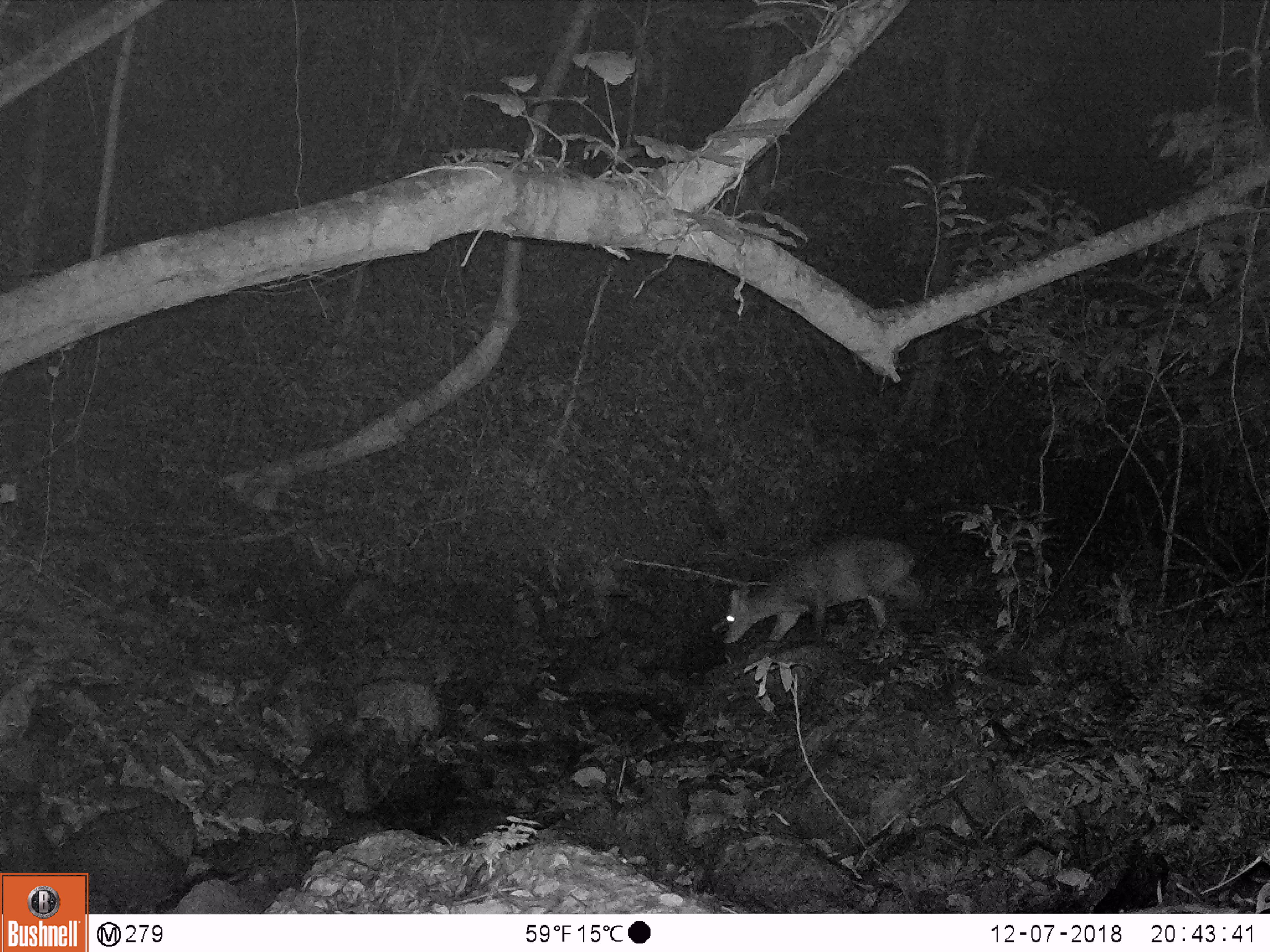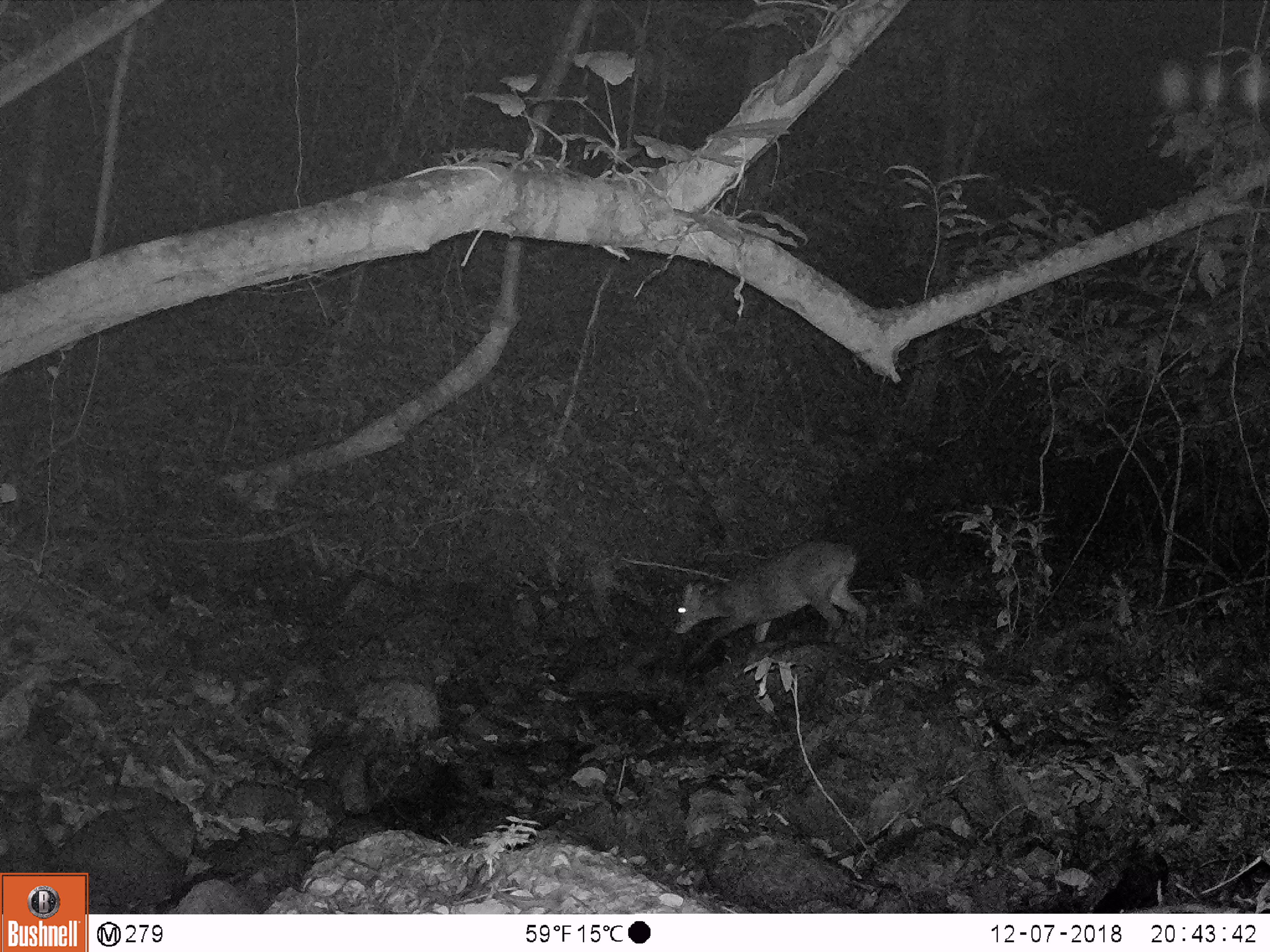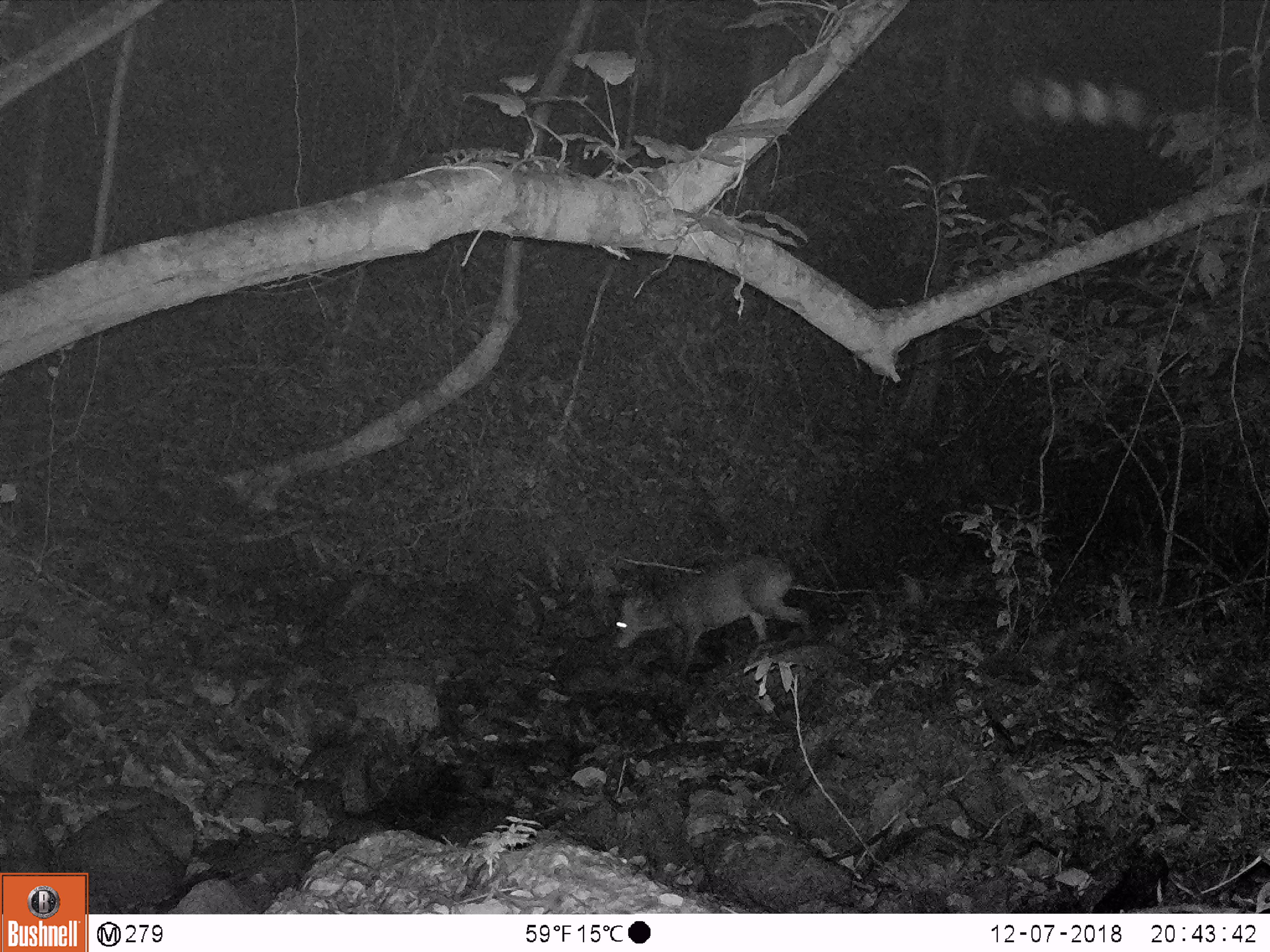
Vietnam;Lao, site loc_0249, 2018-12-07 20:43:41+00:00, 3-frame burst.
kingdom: Animalia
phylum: Chordata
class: Mammalia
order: Artiodactyla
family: Cervidae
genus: Muntiacus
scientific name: Muntiacus vuquangensis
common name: large-antlered muntjac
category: large antlered muntjac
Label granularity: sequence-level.